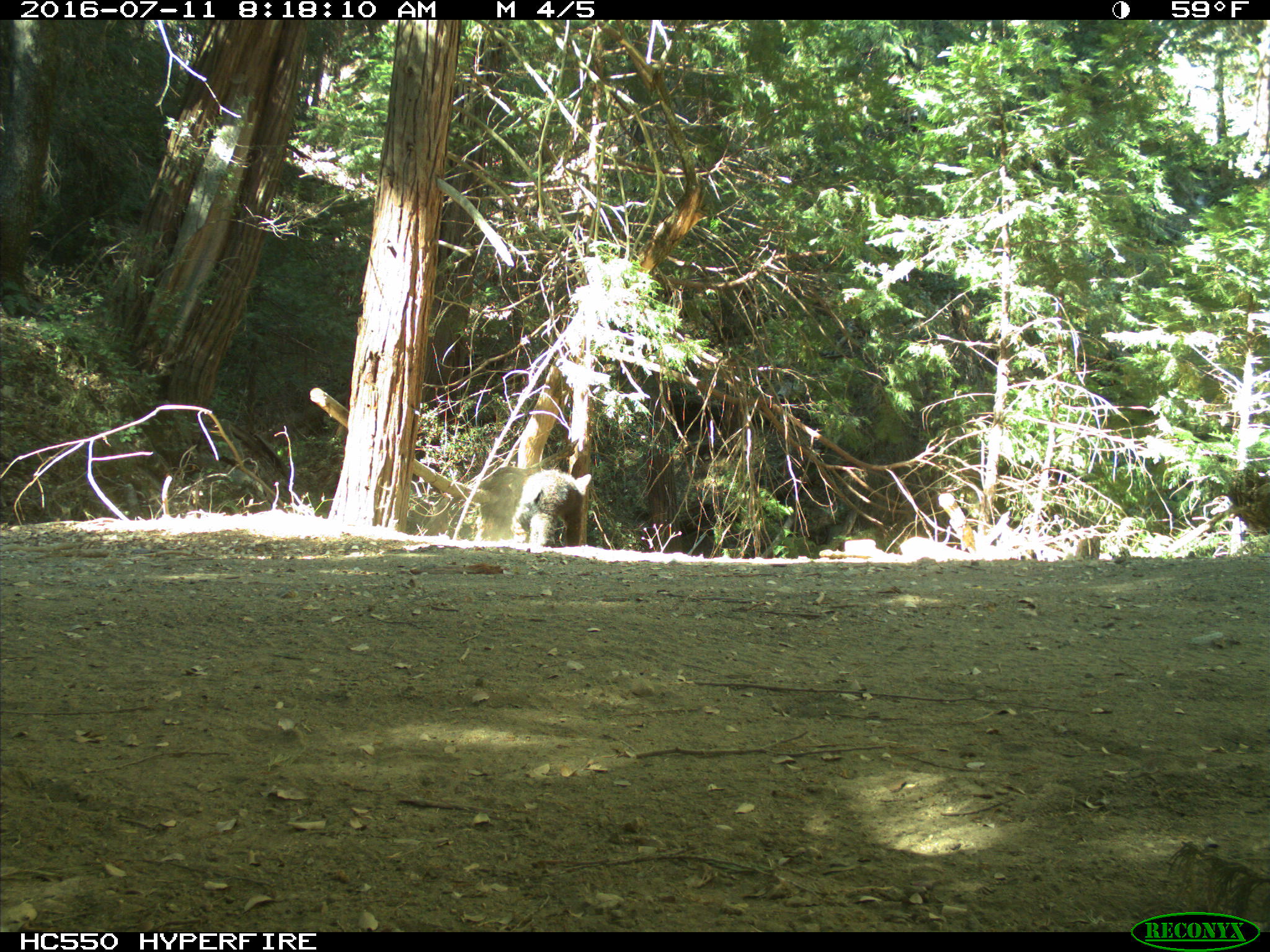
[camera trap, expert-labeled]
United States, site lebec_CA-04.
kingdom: Animalia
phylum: Chordata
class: Mammalia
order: Carnivora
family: Ursidae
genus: Ursus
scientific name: Ursus americanus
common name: american black bear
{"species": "Ursus americanus (american black bear)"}